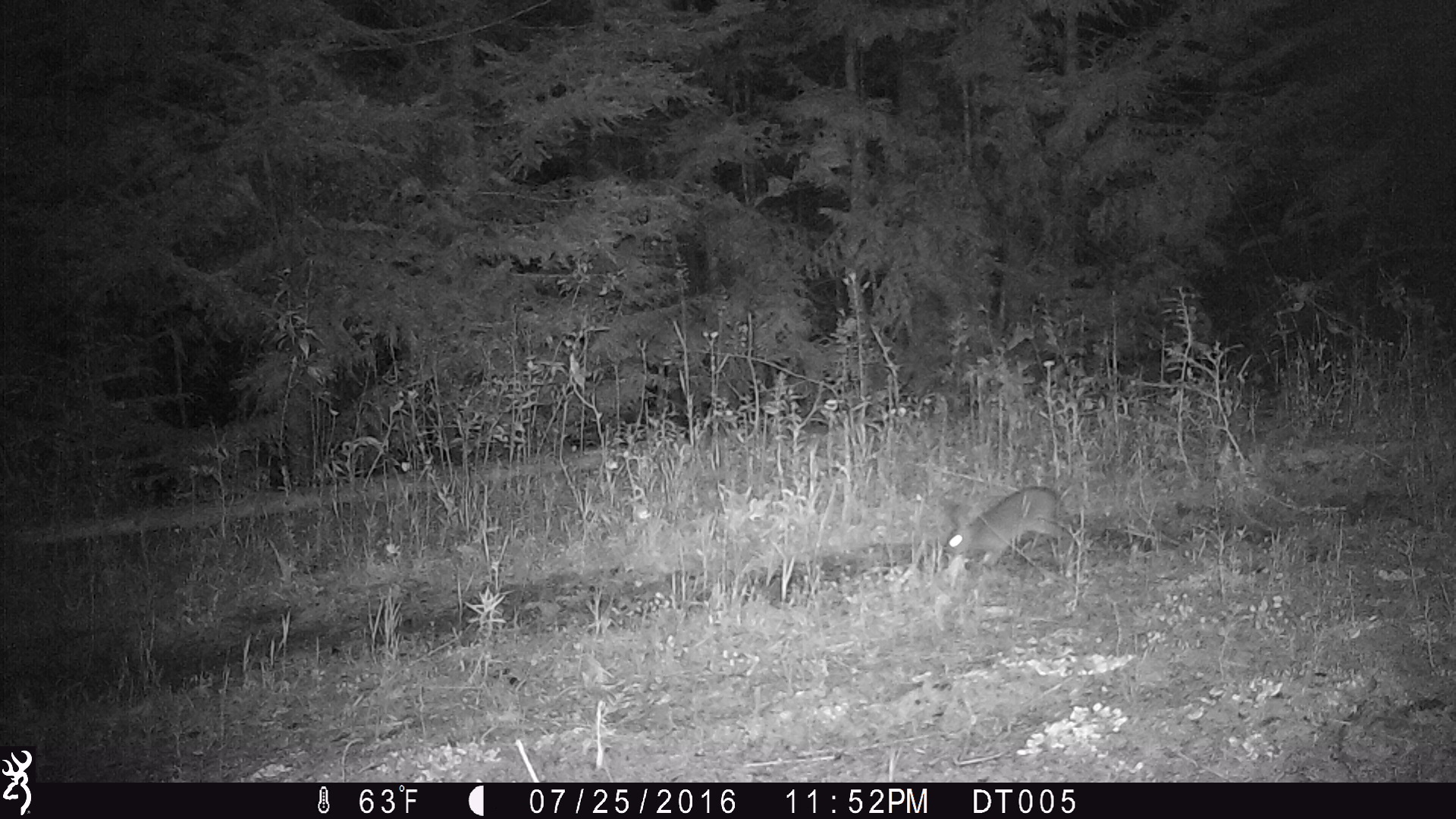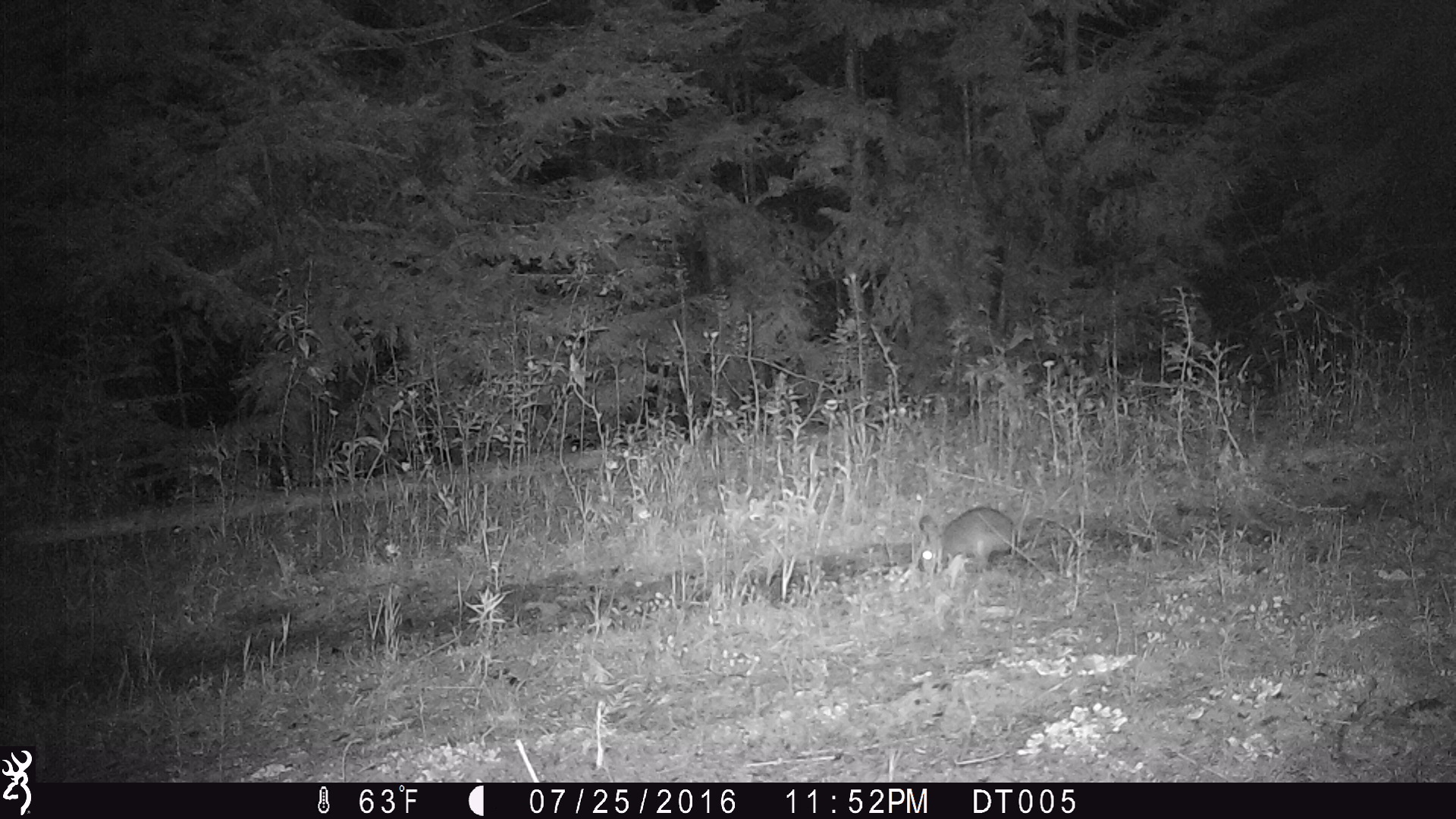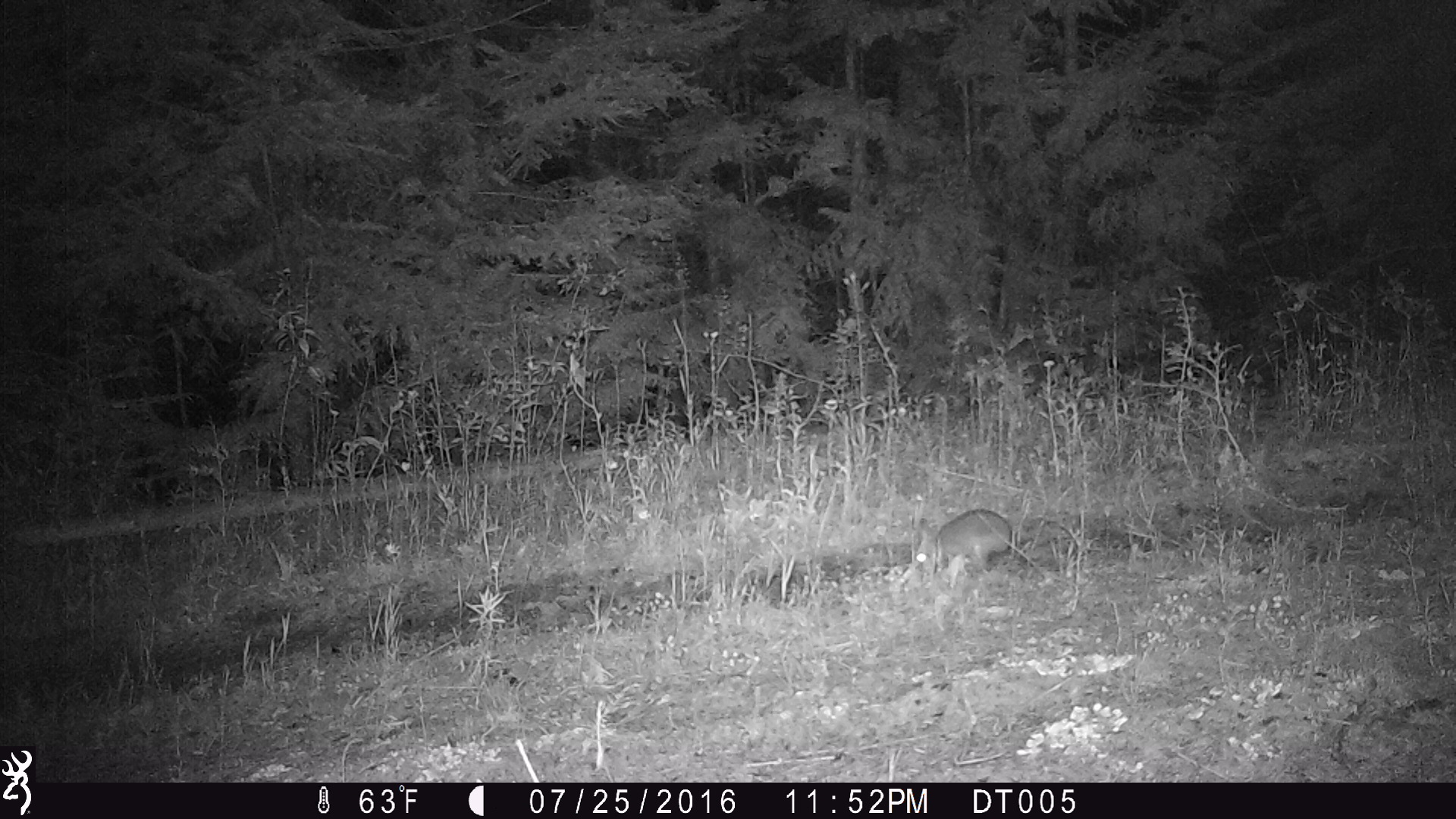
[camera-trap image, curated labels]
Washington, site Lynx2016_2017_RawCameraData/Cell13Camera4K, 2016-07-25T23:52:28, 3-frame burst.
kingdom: Animalia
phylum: Chordata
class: Mammalia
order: Lagomorpha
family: Leporidae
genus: Lepus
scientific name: Lepus americanus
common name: snowshoe hare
Lepus americanus (snowshoe hare). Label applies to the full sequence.